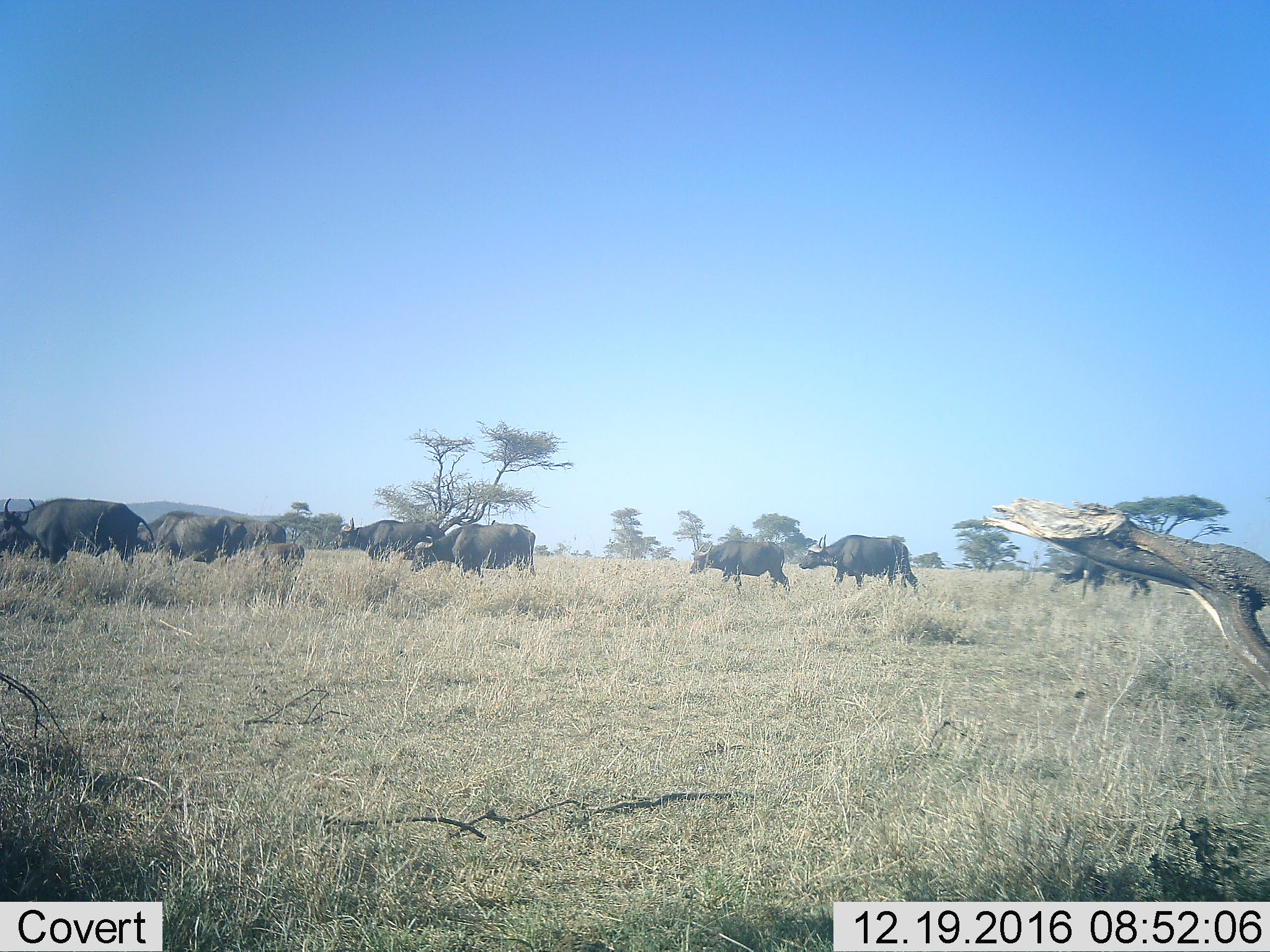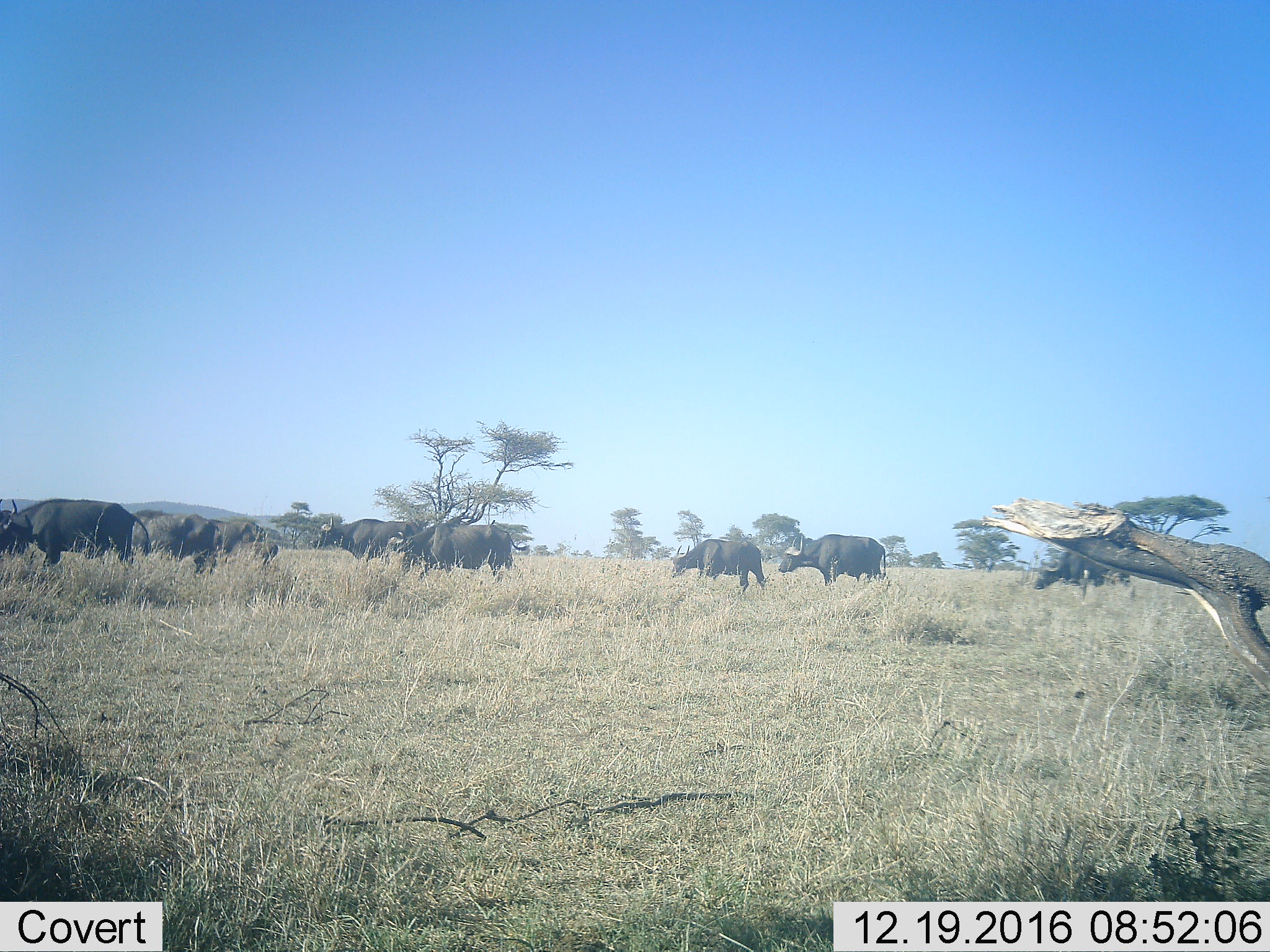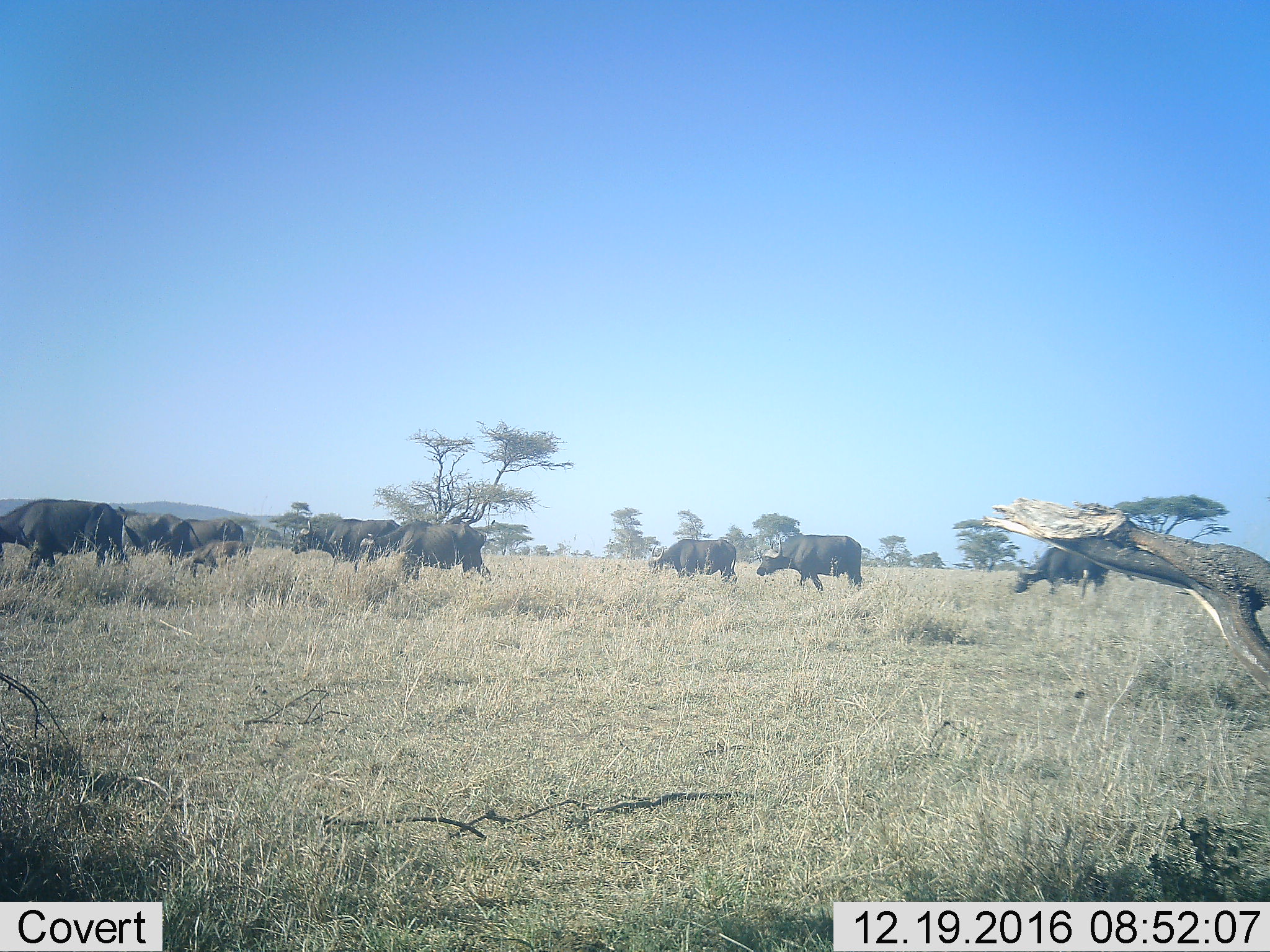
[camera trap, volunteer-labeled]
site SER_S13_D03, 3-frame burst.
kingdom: Animalia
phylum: Chordata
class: Mammalia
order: Artiodactyla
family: Bovidae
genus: Syncerus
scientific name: Syncerus caffer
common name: african buffalo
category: buffalo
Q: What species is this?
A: Buffalo (african buffalo) (Syncerus caffer).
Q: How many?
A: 9.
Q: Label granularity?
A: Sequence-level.